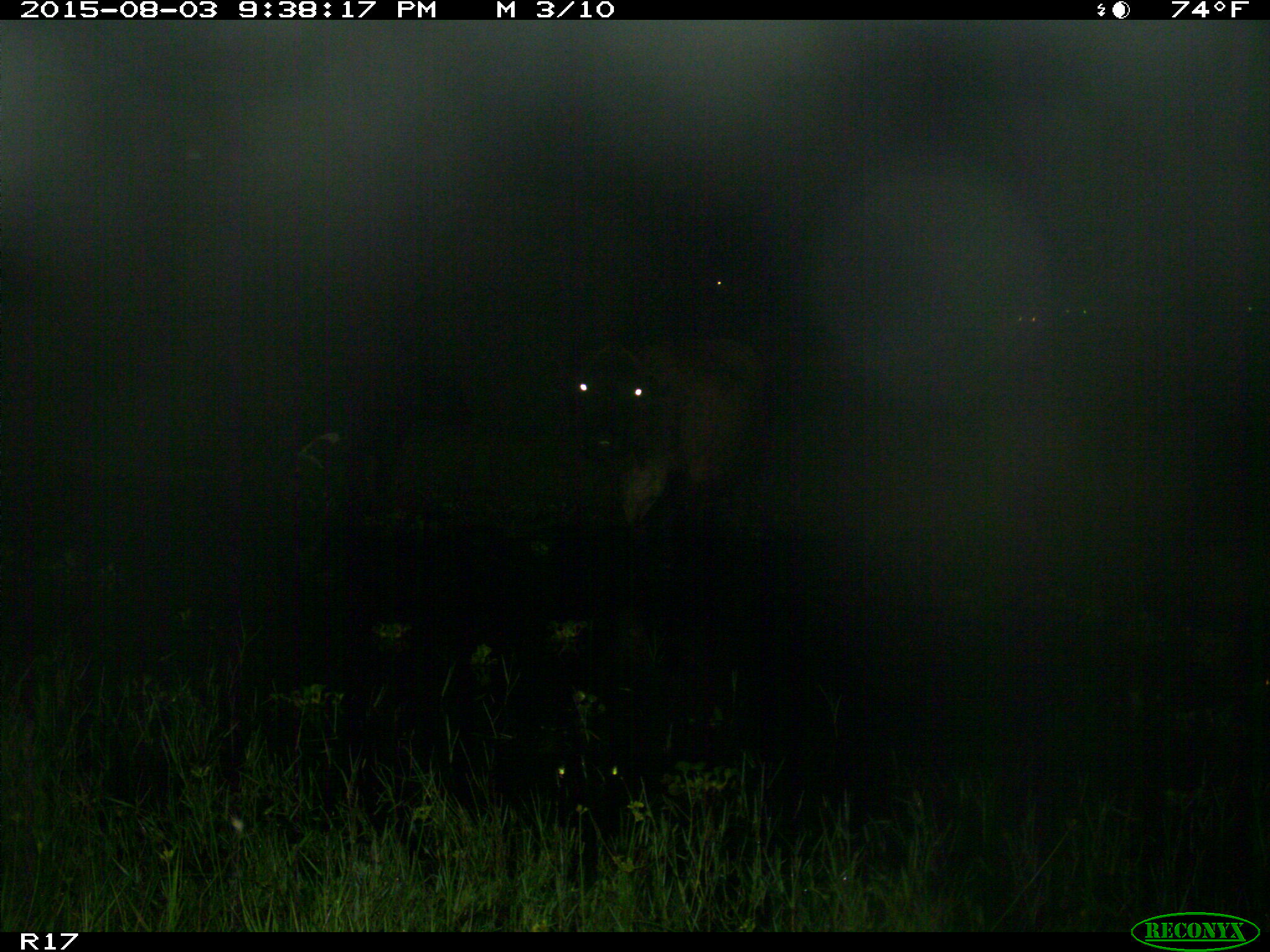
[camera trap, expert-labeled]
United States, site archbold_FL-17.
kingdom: Animalia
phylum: Chordata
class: Mammalia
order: Artiodactyla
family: Bovidae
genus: Bos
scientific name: Bos taurus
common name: domestic cow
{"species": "Bos taurus (domestic cow)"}